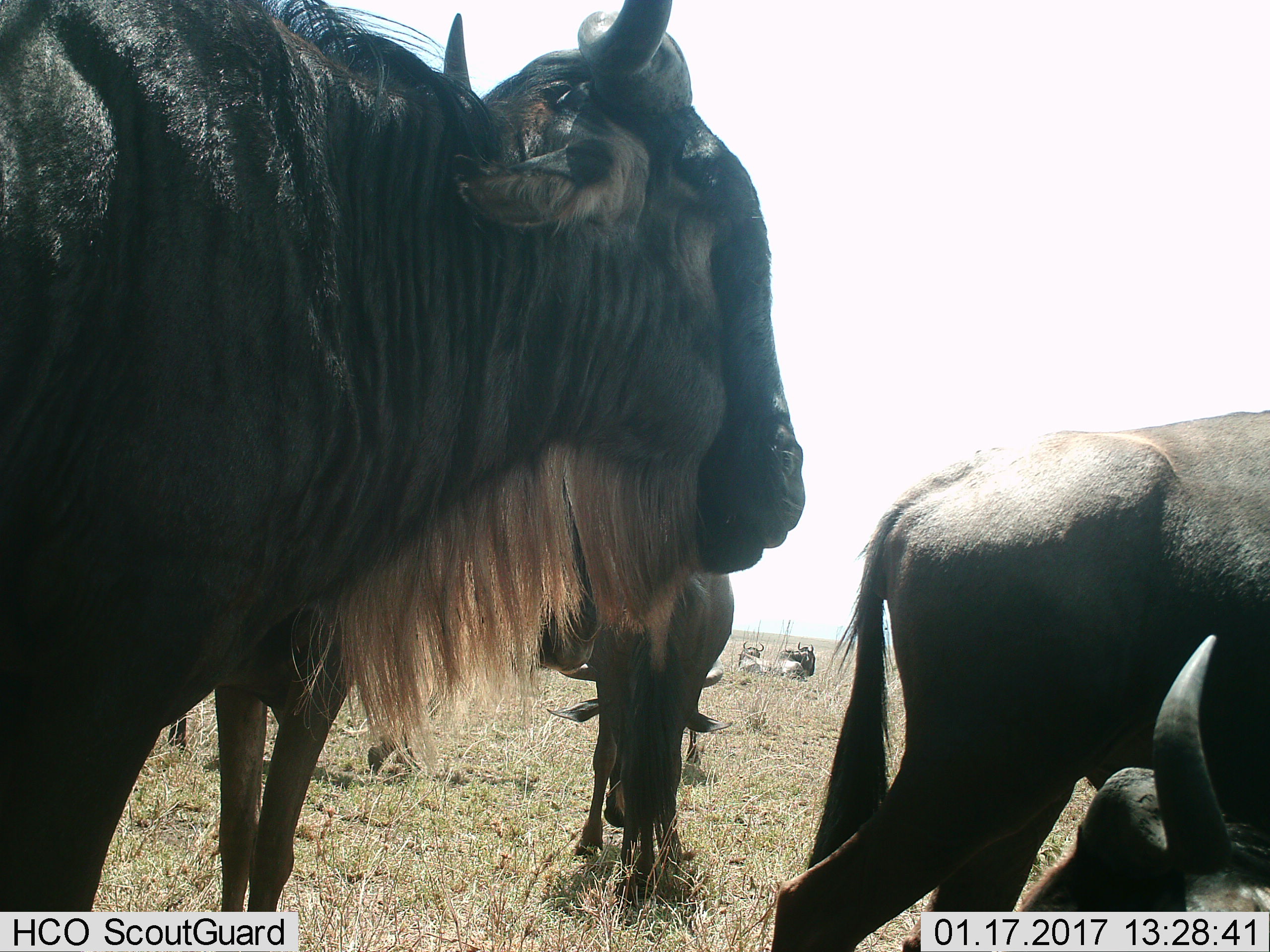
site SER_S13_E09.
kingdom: Animalia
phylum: Chordata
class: Mammalia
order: Artiodactyla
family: Bovidae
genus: Connochaetes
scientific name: Connochaetes taurinus taurinus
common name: blue wildebeest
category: wildebeestblue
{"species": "wildebeestblue (blue wildebeest) (Connochaetes taurinus taurinus)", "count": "7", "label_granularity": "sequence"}